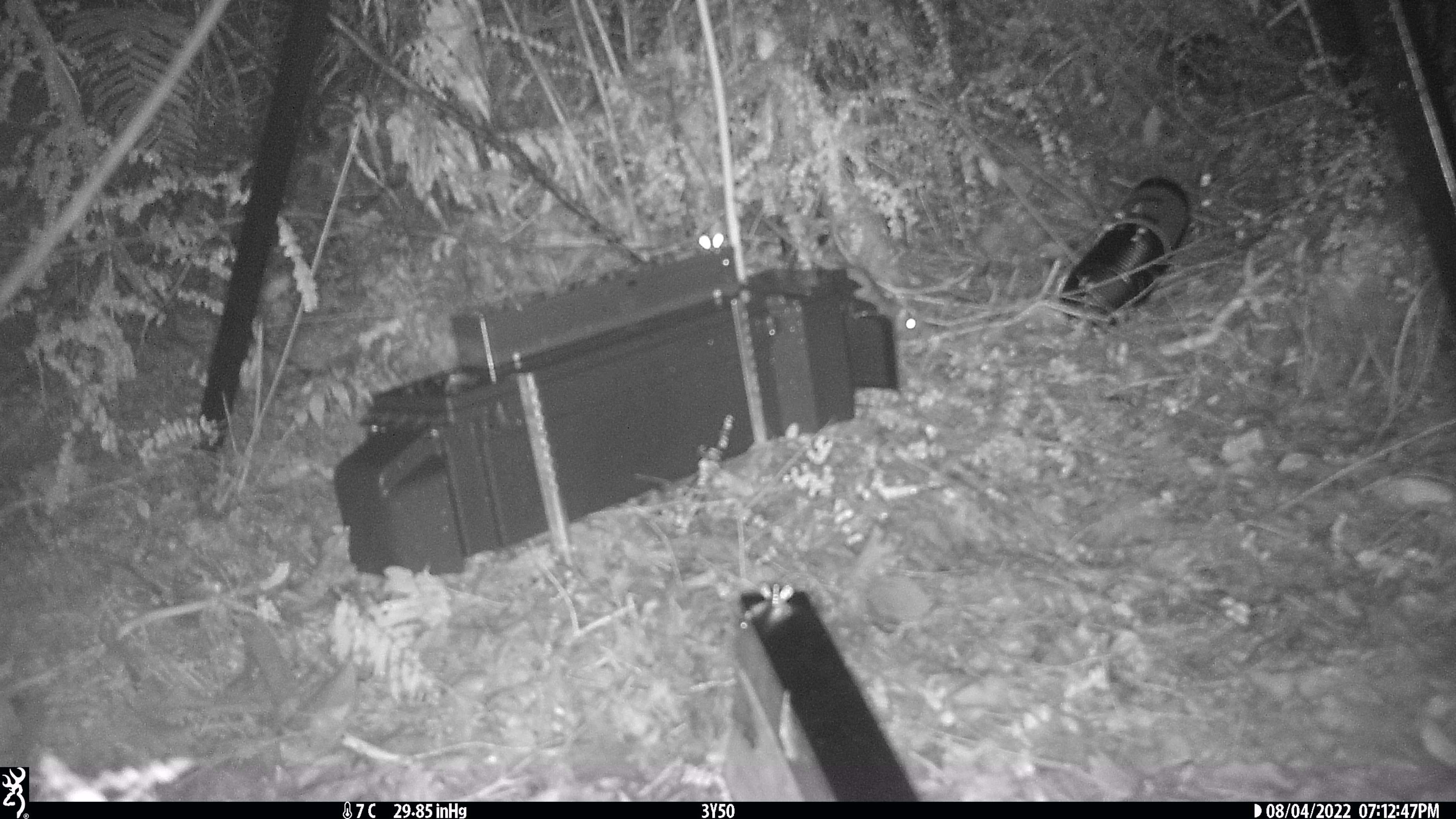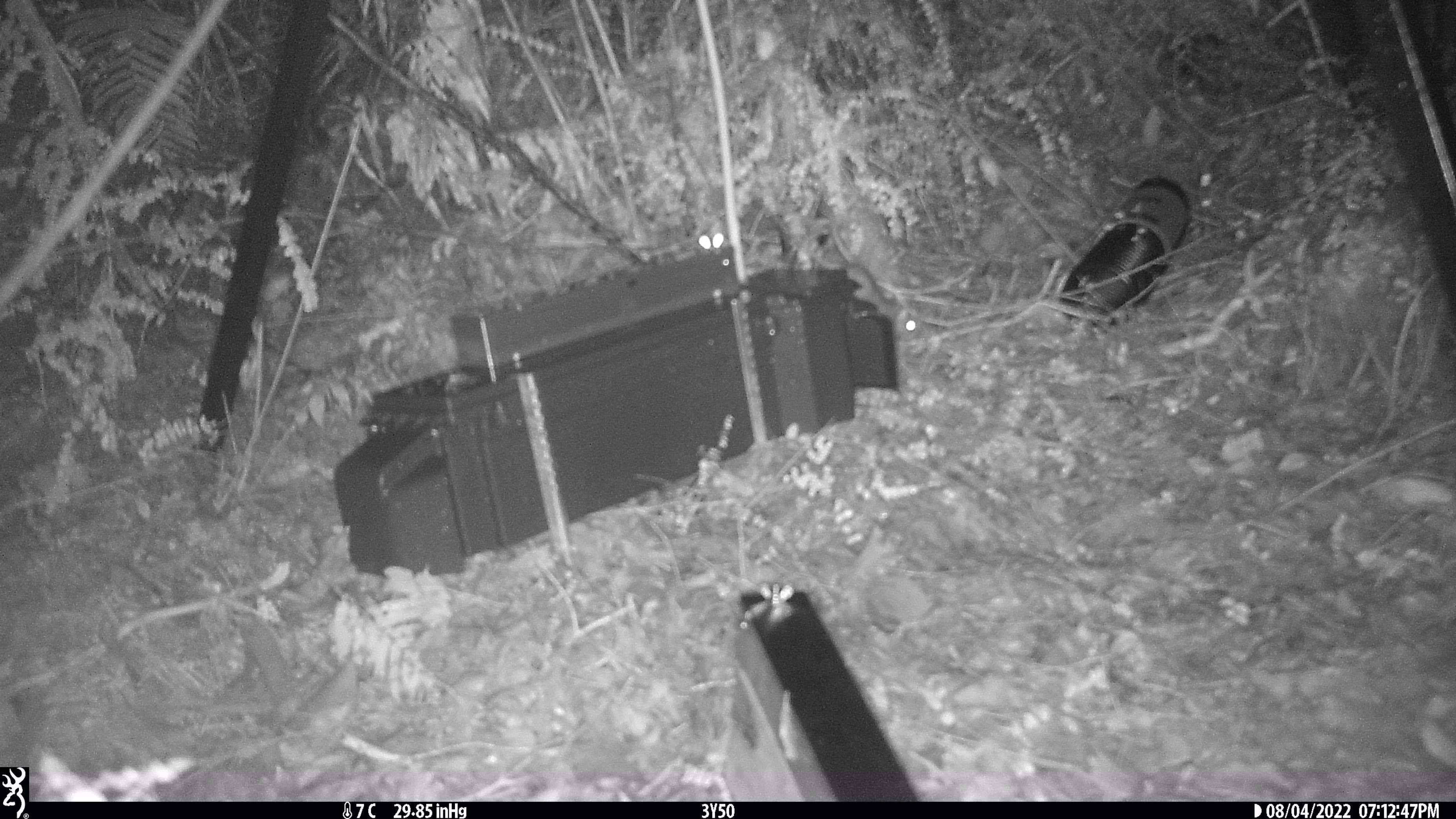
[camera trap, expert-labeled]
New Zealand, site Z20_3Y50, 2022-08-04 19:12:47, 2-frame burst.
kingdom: Animalia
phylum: Chordata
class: Mammalia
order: Rodentia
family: Muridae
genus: Rattus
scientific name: Rattus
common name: rat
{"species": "rat (Rattus)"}